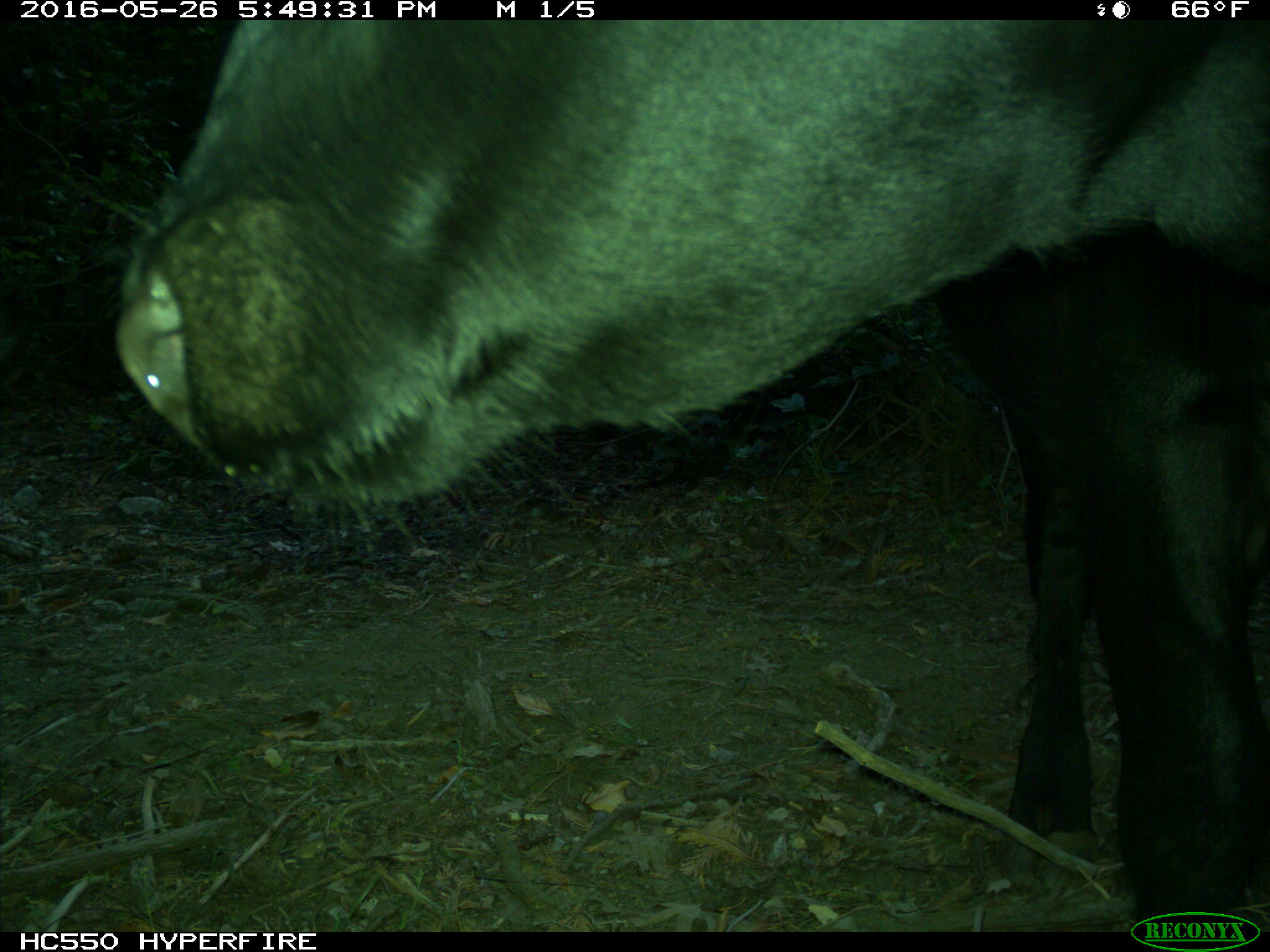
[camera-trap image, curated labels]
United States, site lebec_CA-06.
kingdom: Animalia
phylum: Chordata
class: Mammalia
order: Artiodactyla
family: Bovidae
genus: Bos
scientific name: Bos taurus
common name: domestic cow